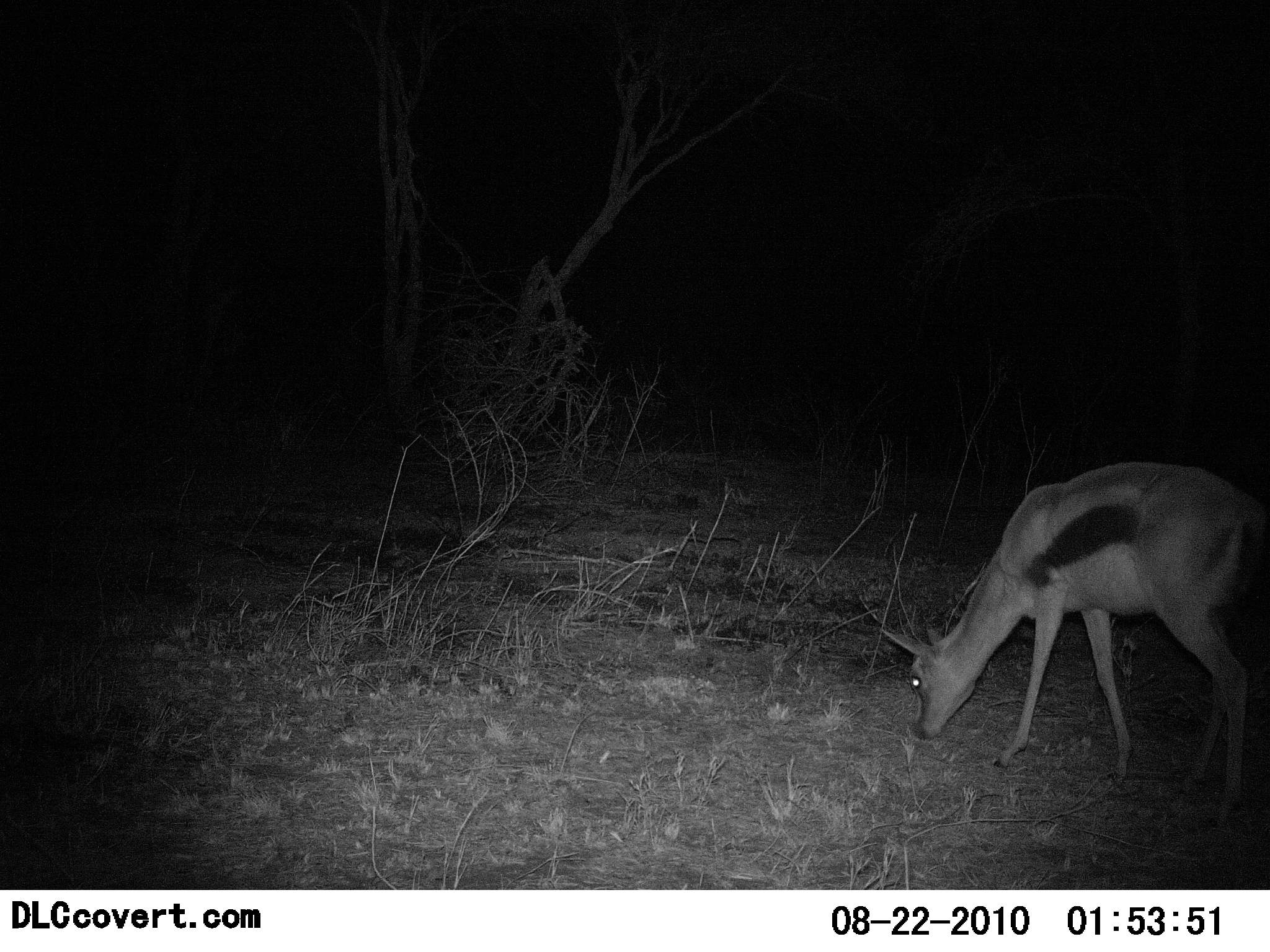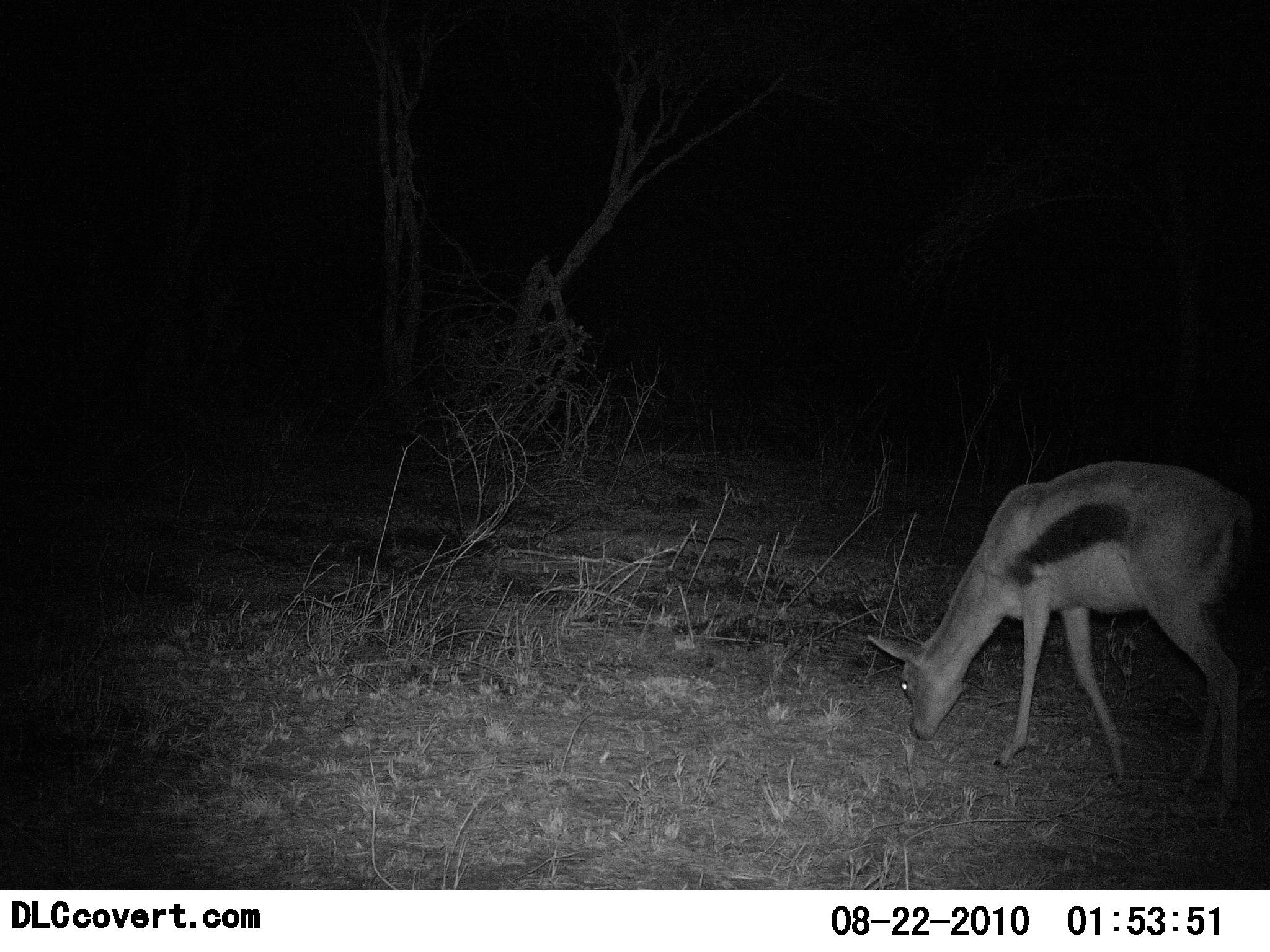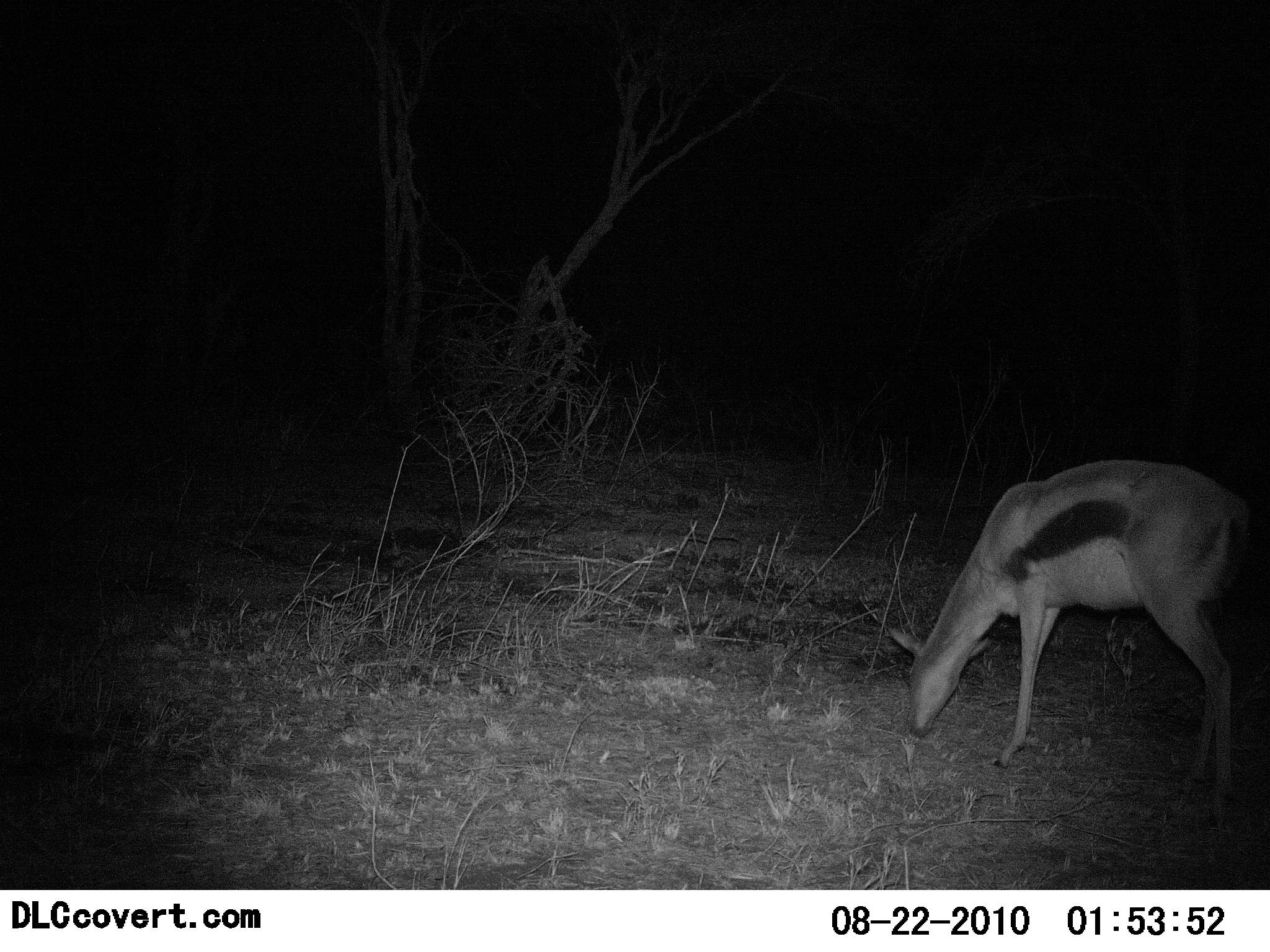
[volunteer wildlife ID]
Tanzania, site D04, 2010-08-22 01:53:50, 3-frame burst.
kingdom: Animalia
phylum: Chordata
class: Mammalia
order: Artiodactyla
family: Bovidae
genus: Eudorcas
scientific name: Eudorcas thomsonii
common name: thomson's gazelle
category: gazellethomsons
Gazellethomsons (thomson's gazelle) (Eudorcas thomsonii), count 1. Behavior (volunteer vote fractions): standing 7%, resting 0%, moving 7%, interacting 0%. Young present (vote fraction): 7%. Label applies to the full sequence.